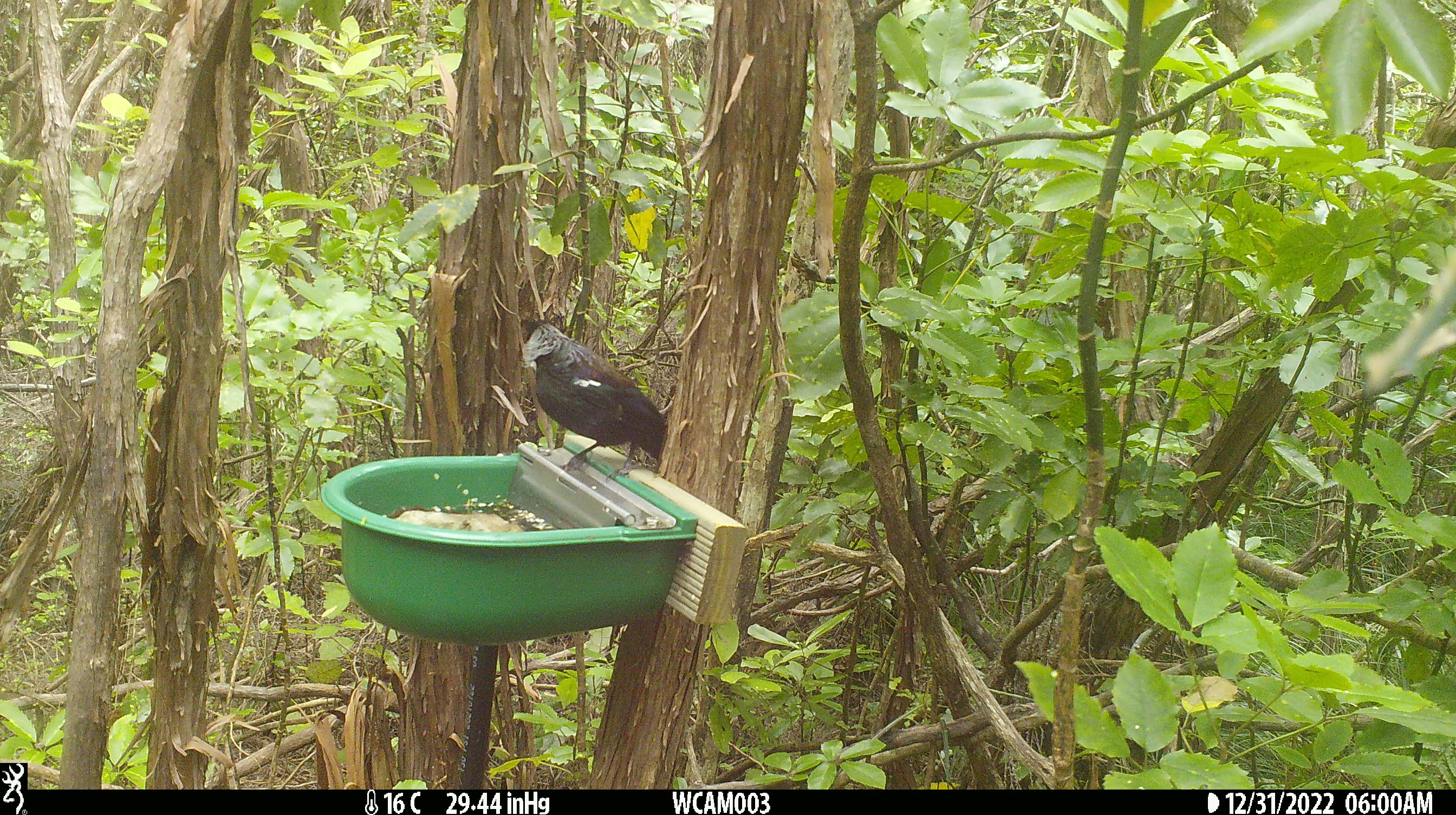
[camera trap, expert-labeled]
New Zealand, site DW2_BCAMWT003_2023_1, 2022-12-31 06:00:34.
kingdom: Animalia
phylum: Chordata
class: Aves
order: Passeriformes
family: Meliphagidae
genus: Prosthemadera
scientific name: Prosthemadera novaeseelandiae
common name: tui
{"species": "tui (Prosthemadera novaeseelandiae)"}